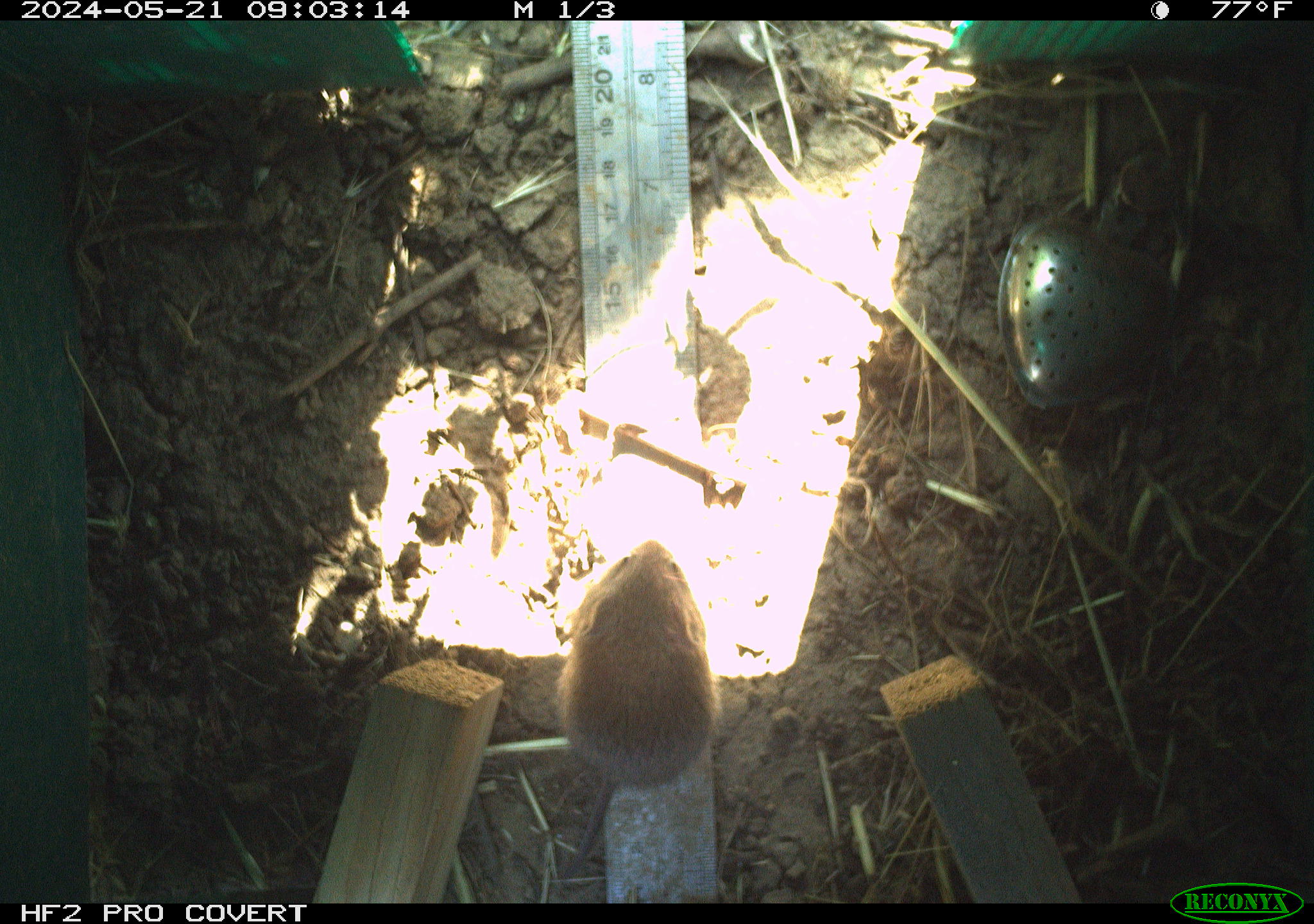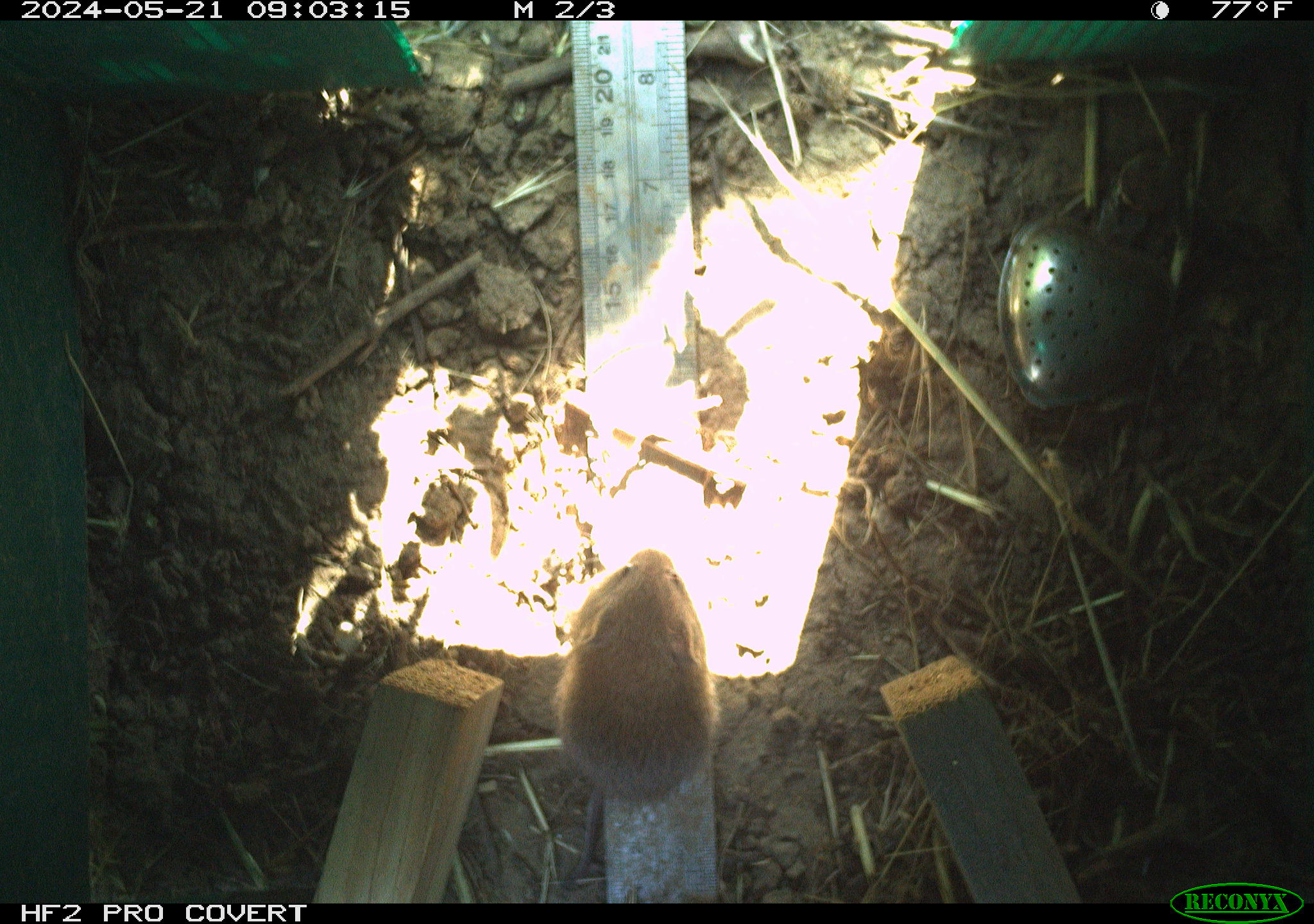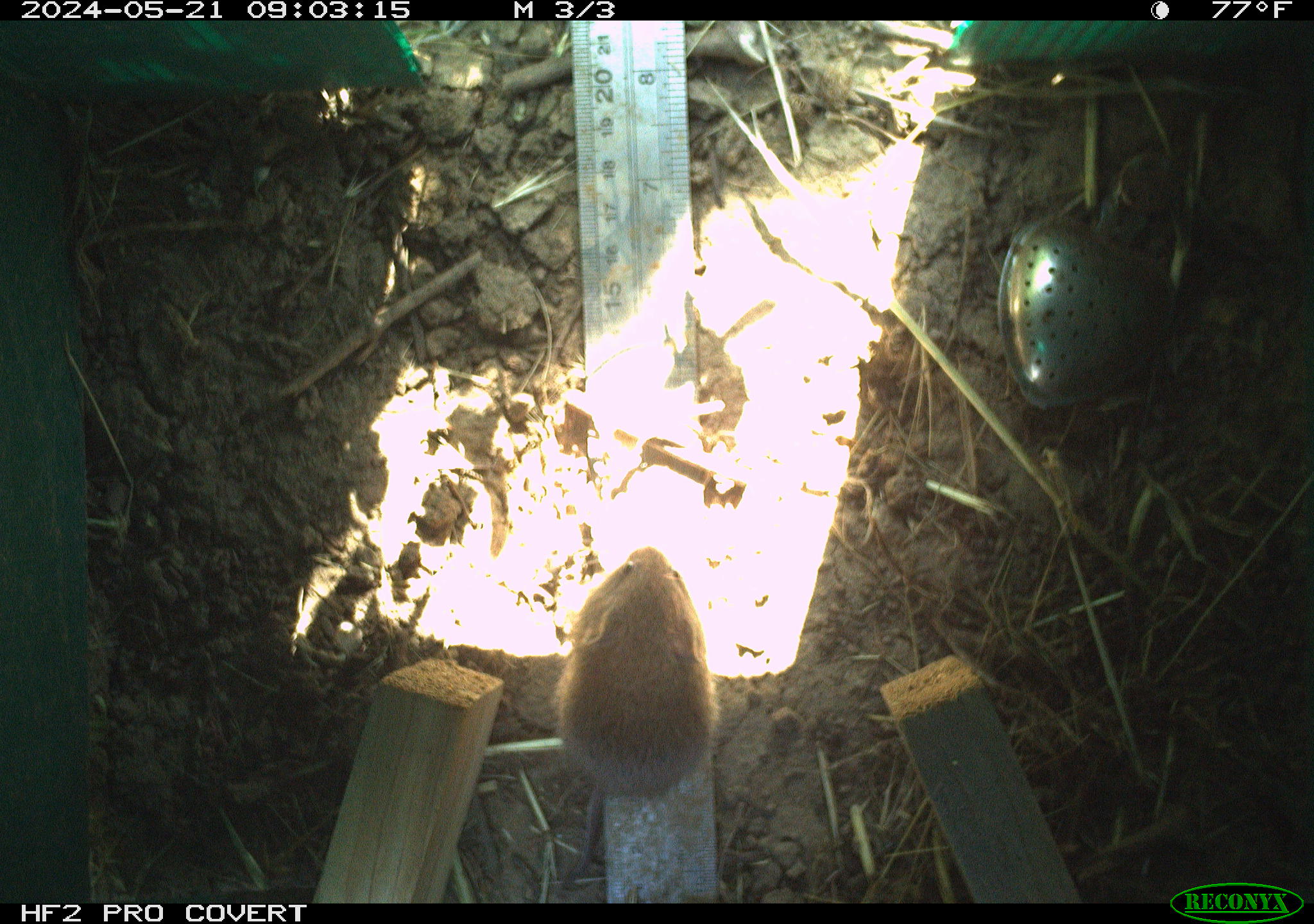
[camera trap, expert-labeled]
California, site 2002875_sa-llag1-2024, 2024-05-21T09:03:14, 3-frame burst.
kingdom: Animalia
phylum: Chordata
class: Mammalia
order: Rodentia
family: Cricetidae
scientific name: Arvicolinae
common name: voles, lemmings, and muskrats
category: arvicolinae subfamily